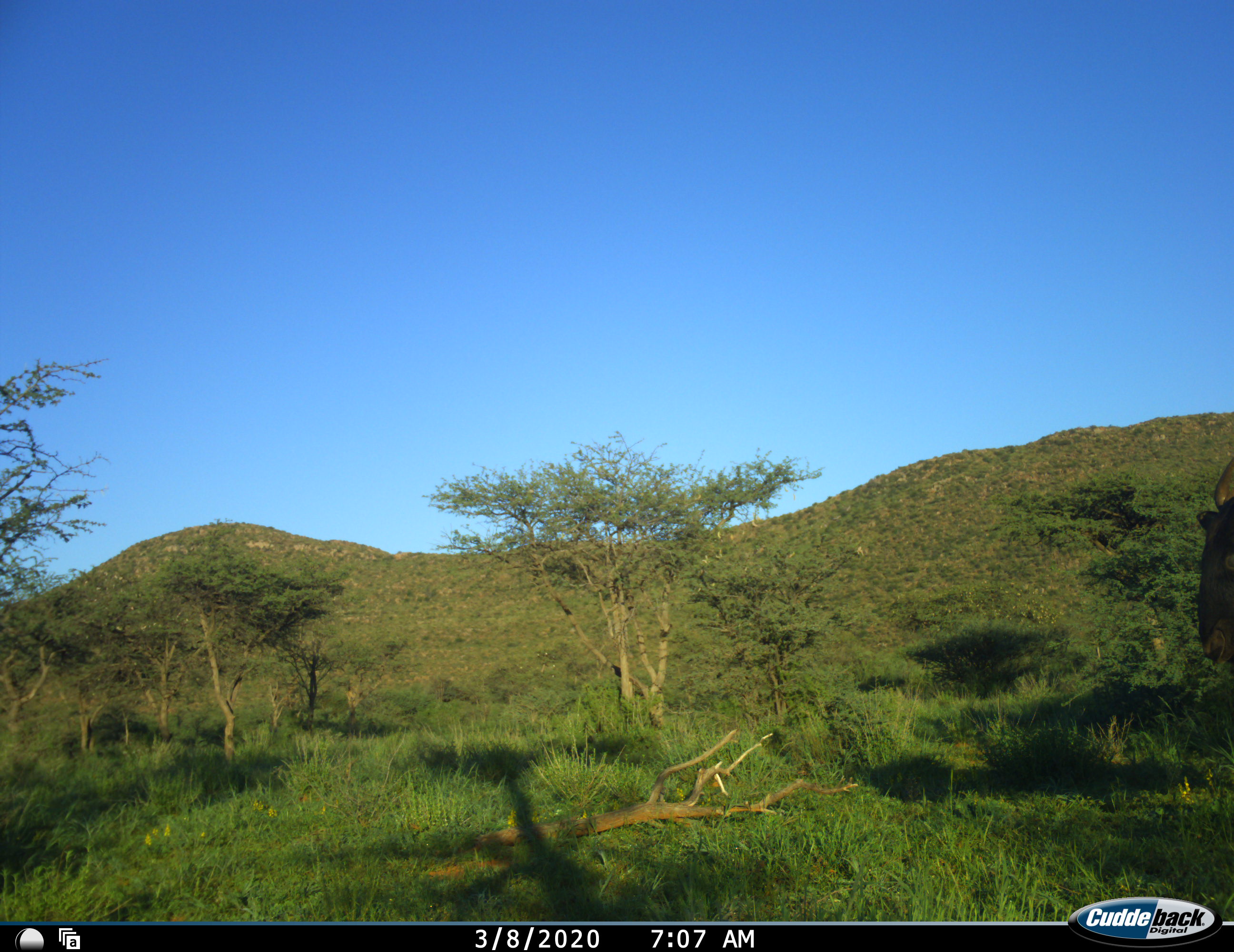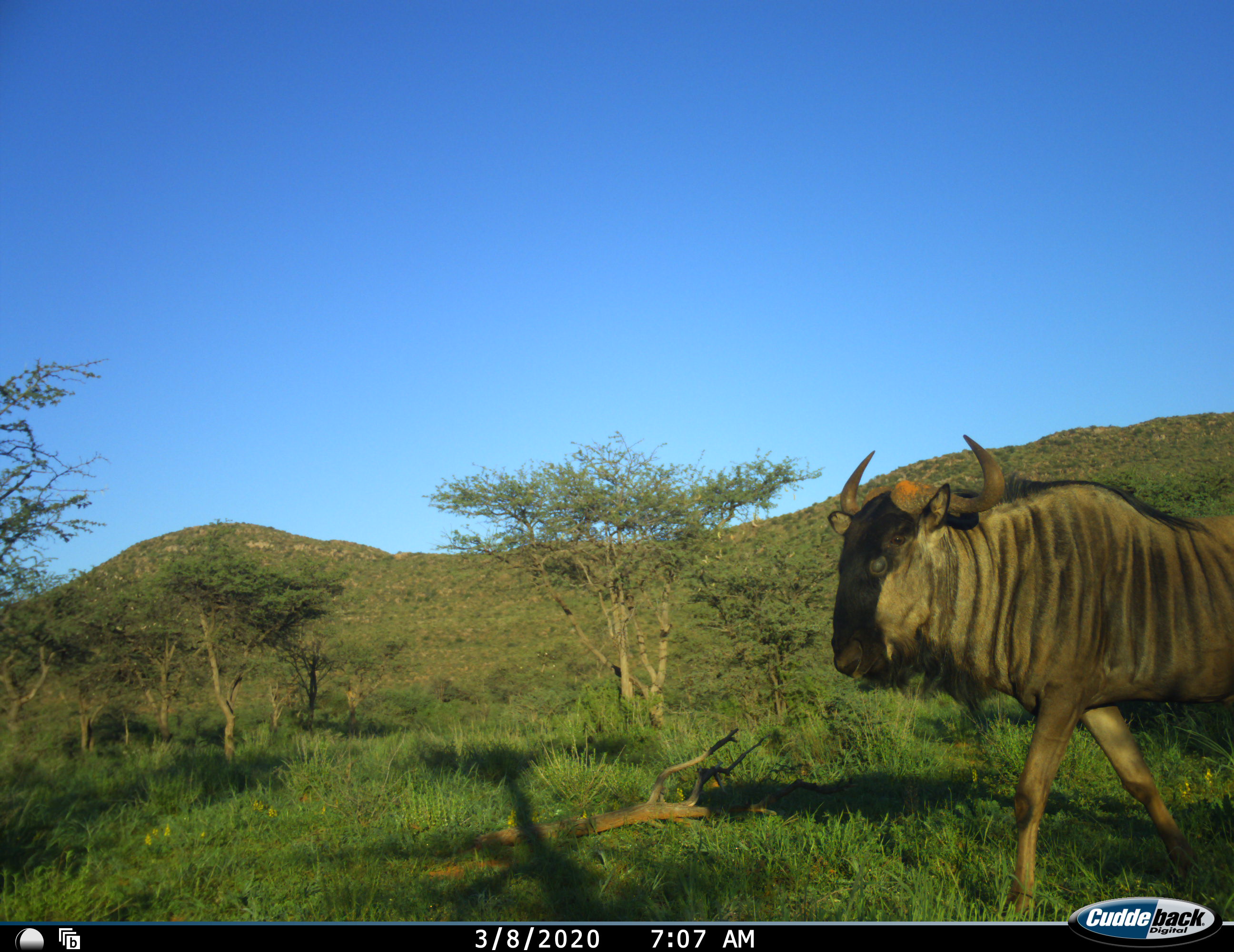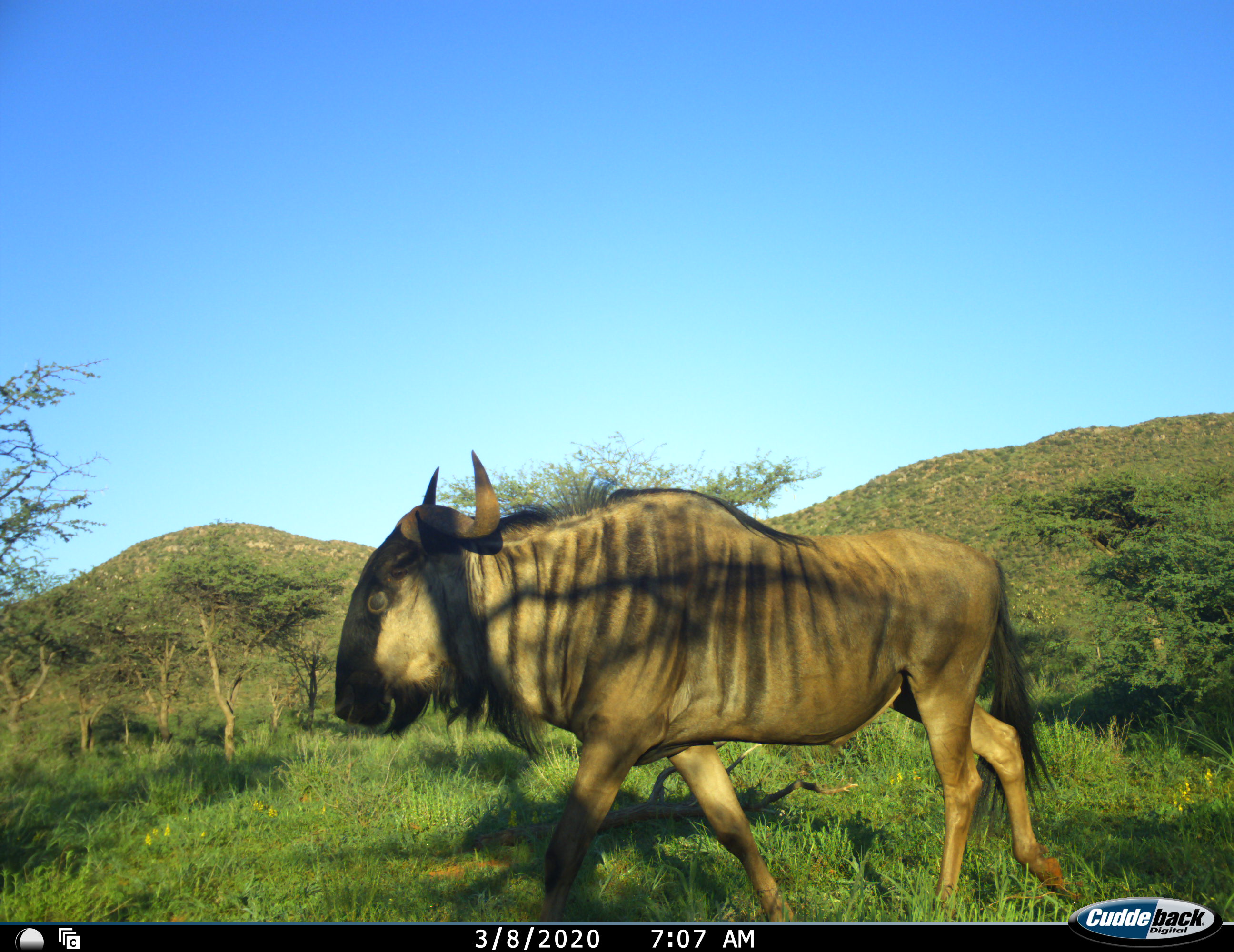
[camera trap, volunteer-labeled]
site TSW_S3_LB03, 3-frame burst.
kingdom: Animalia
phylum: Chordata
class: Mammalia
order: Artiodactyla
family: Bovidae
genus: Connochaetes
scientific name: Connochaetes taurinus taurinus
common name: blue wildebeest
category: wildebeestblue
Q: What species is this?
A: Wildebeestblue (blue wildebeest) (Connochaetes taurinus taurinus).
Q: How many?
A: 1.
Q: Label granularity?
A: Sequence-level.